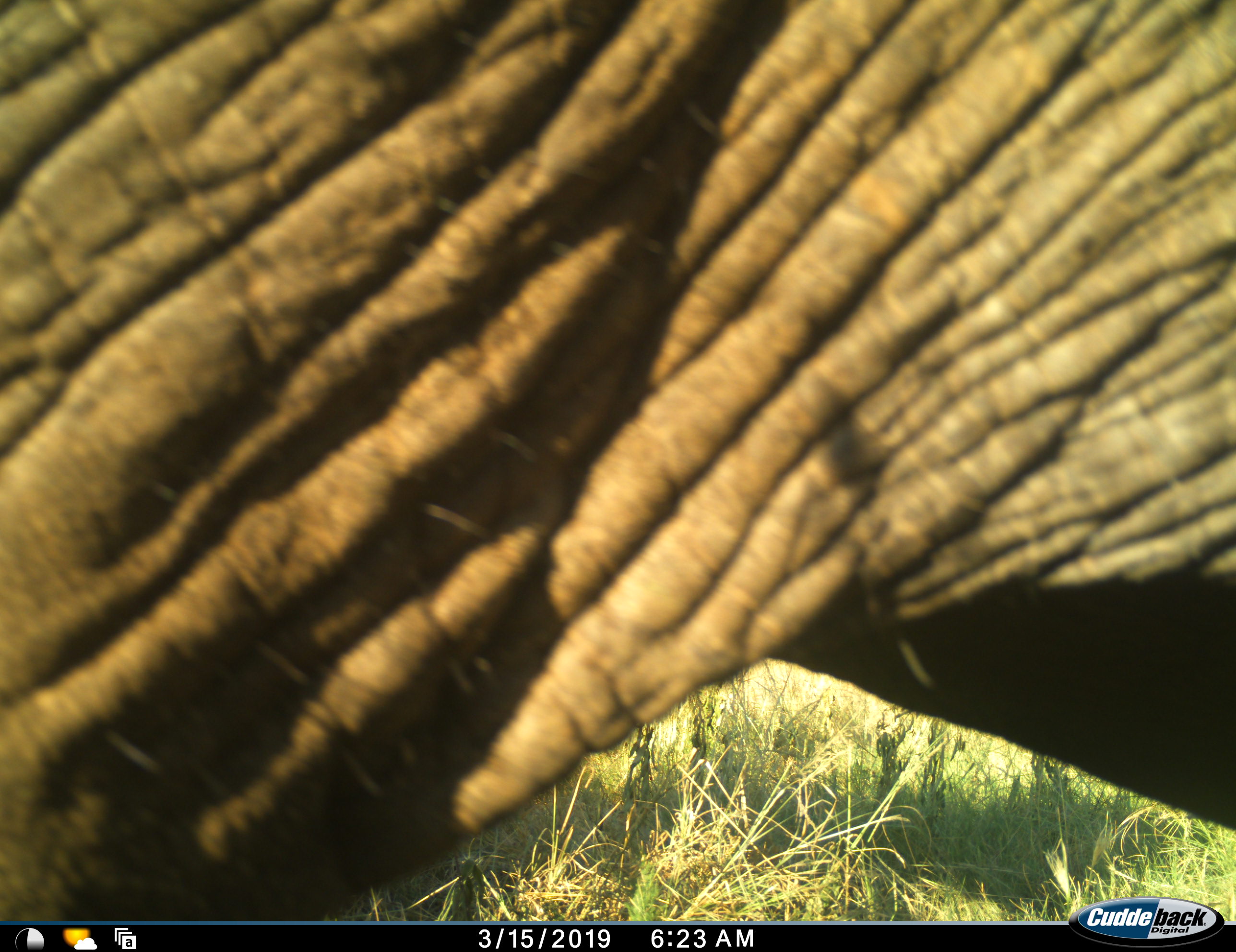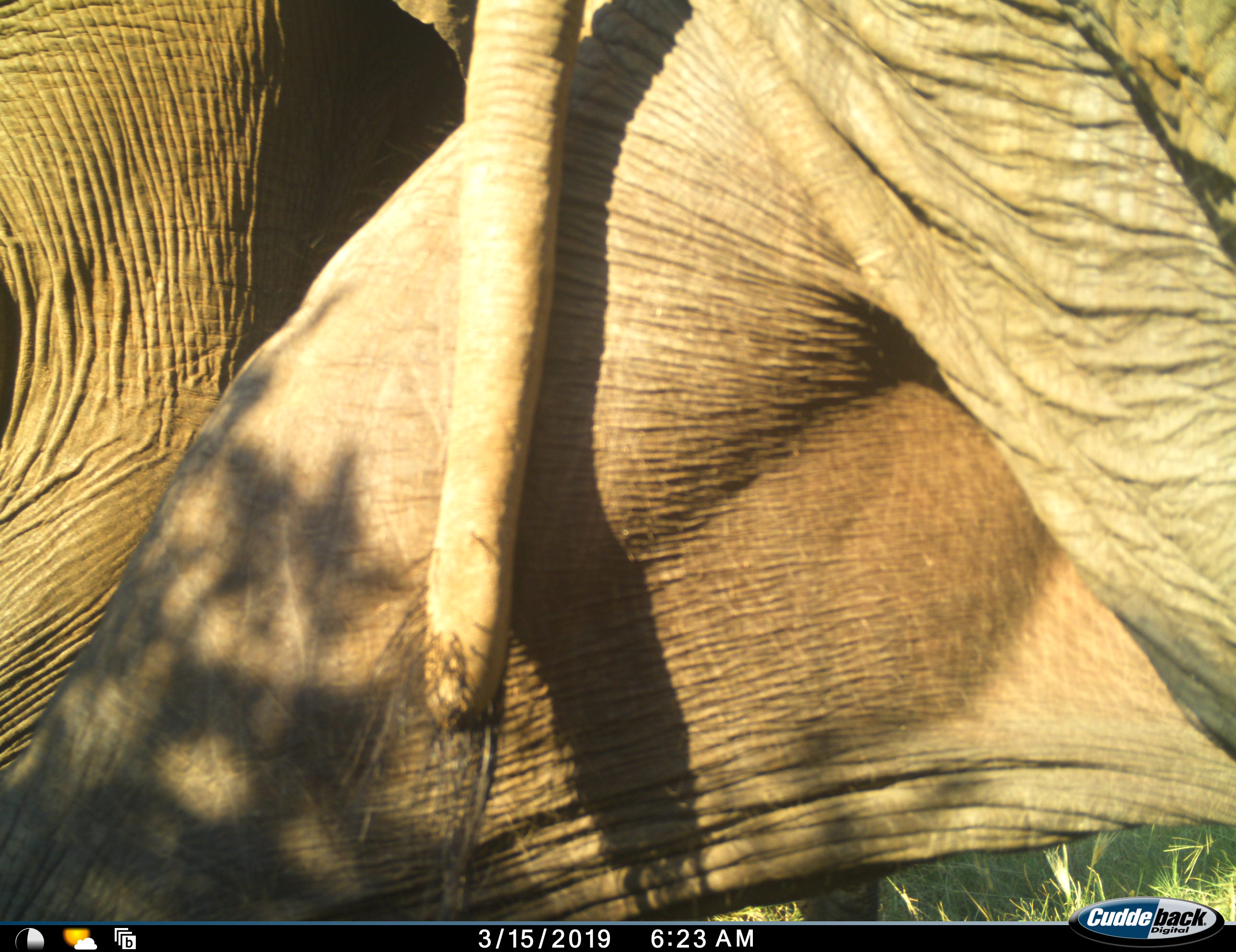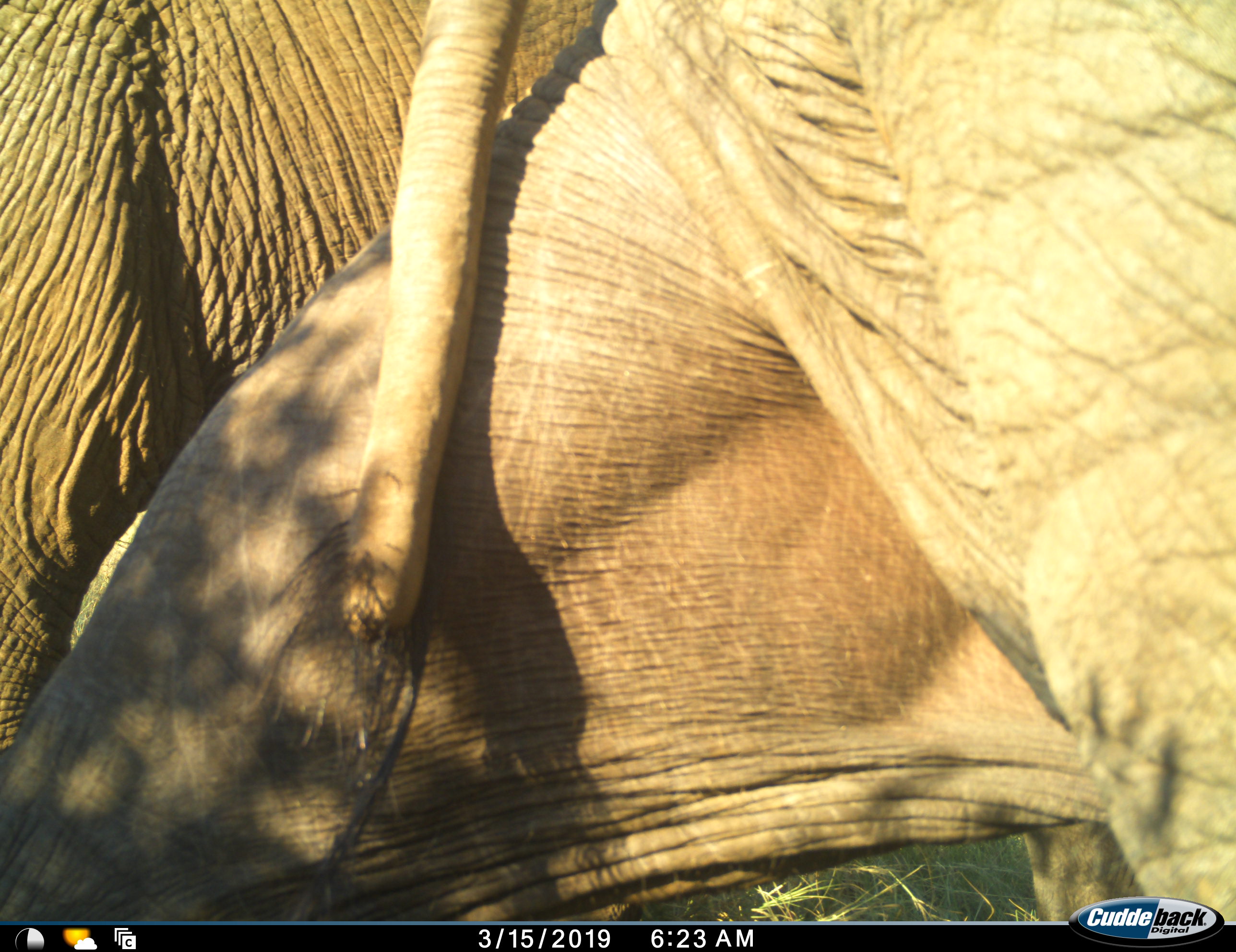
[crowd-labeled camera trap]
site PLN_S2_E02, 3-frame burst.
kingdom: Animalia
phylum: Chordata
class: Mammalia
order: Proboscidea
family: Elephantidae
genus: Loxodonta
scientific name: Loxodonta africana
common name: african bush elephant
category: elephant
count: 2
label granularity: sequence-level